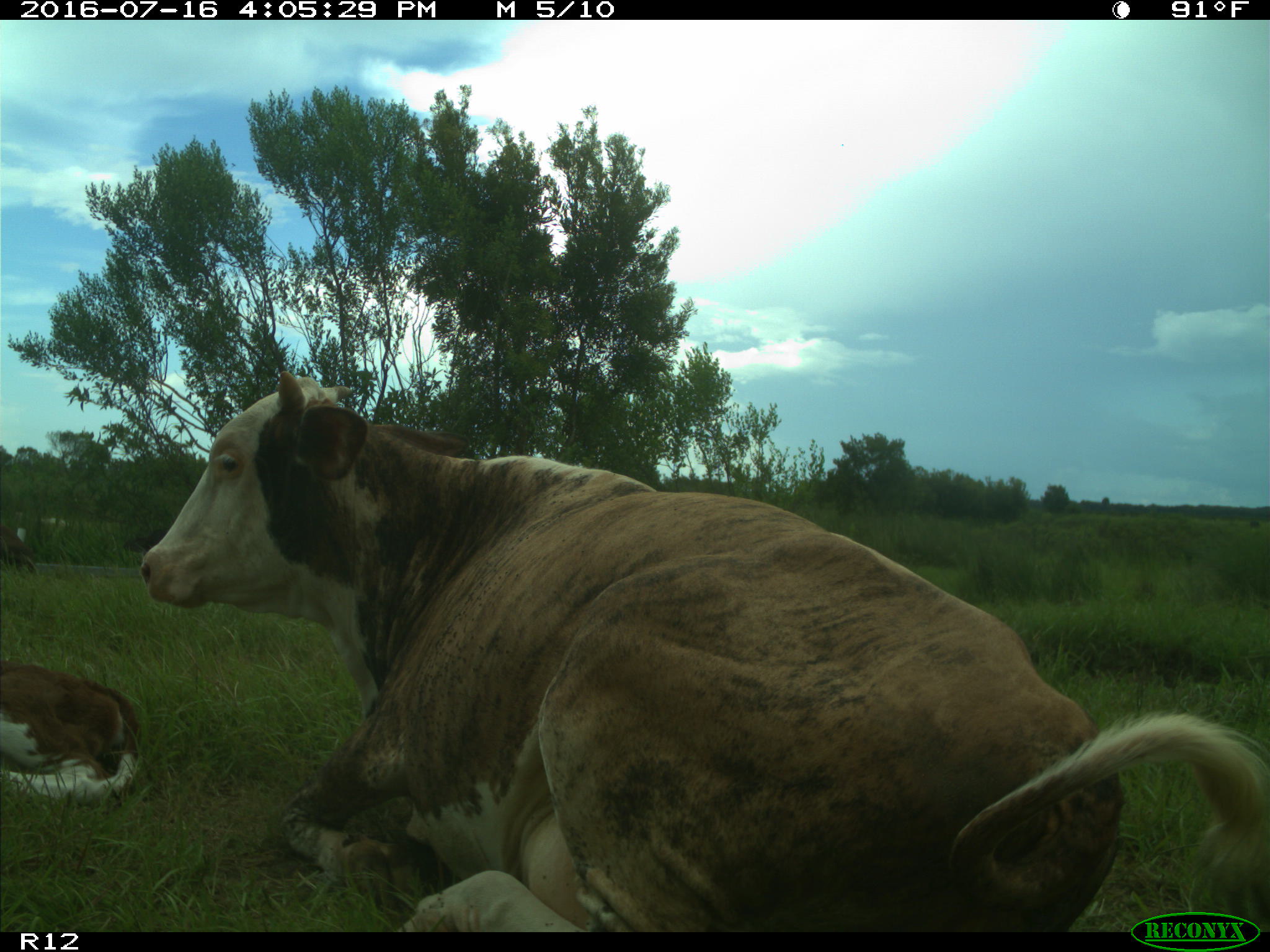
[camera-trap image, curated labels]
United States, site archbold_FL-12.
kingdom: Animalia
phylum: Chordata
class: Mammalia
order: Artiodactyla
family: Bovidae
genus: Bos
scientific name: Bos taurus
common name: domestic cow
Bos taurus (domestic cow).